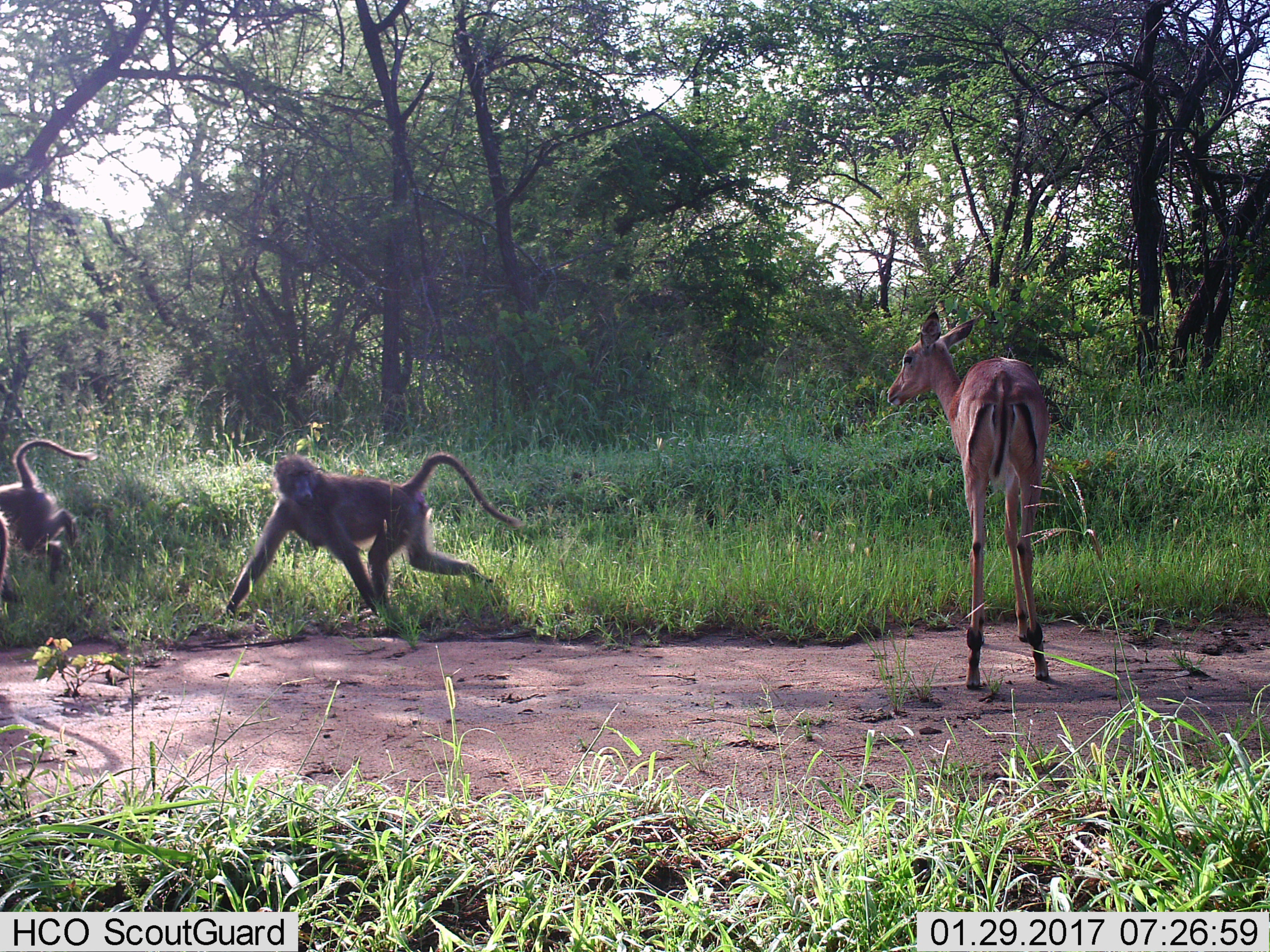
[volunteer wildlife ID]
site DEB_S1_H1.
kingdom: Animalia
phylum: Chordata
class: Mammalia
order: Primates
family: Cercopithecidae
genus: Papio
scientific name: Papio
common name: baboon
Baboon (Papio), count 3. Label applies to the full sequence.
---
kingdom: Animalia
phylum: Chordata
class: Mammalia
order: Artiodactyla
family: Bovidae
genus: Aepyceros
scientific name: Aepyceros melampus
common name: impala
Impala (Aepyceros melampus), count 1. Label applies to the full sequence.